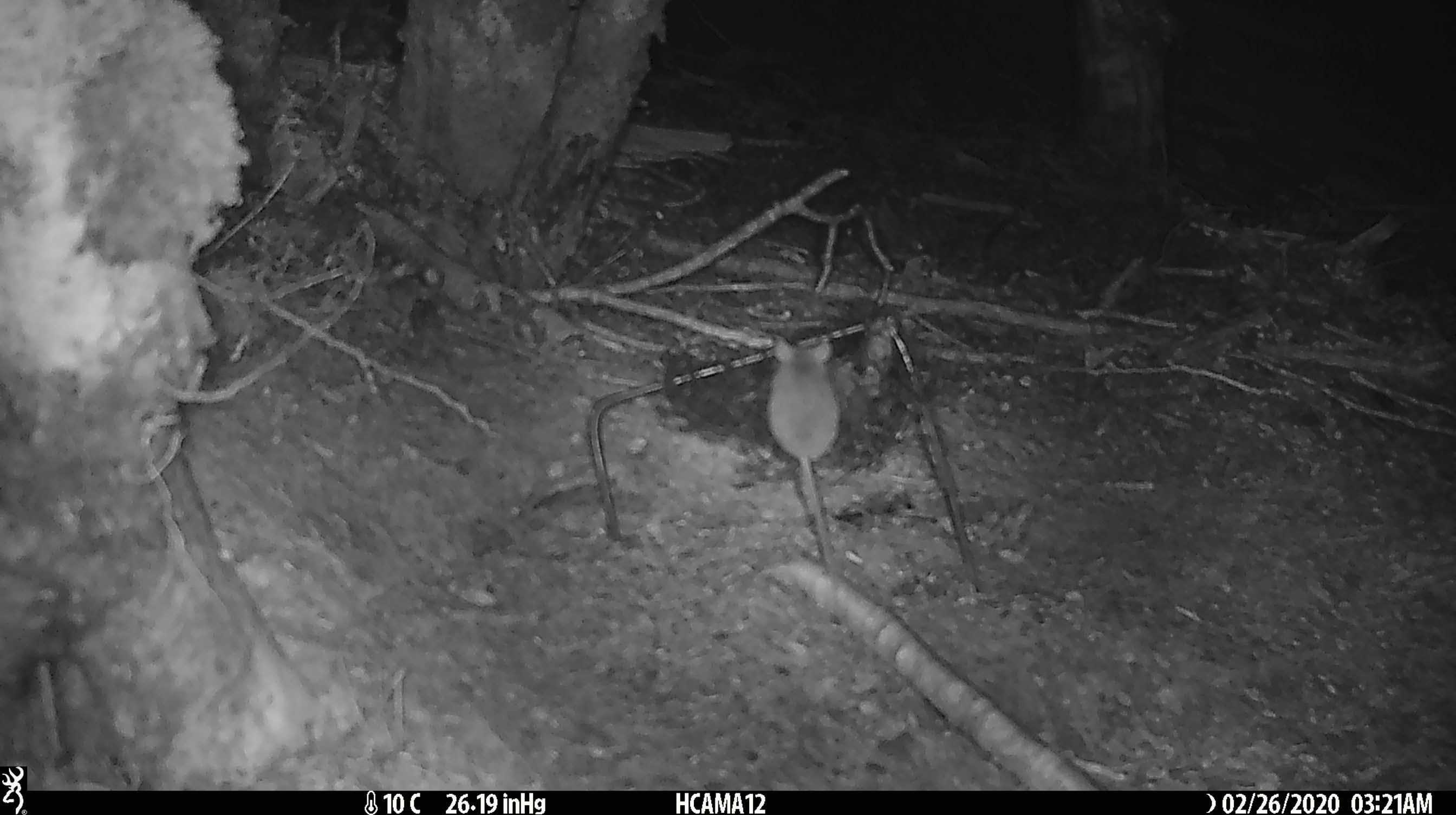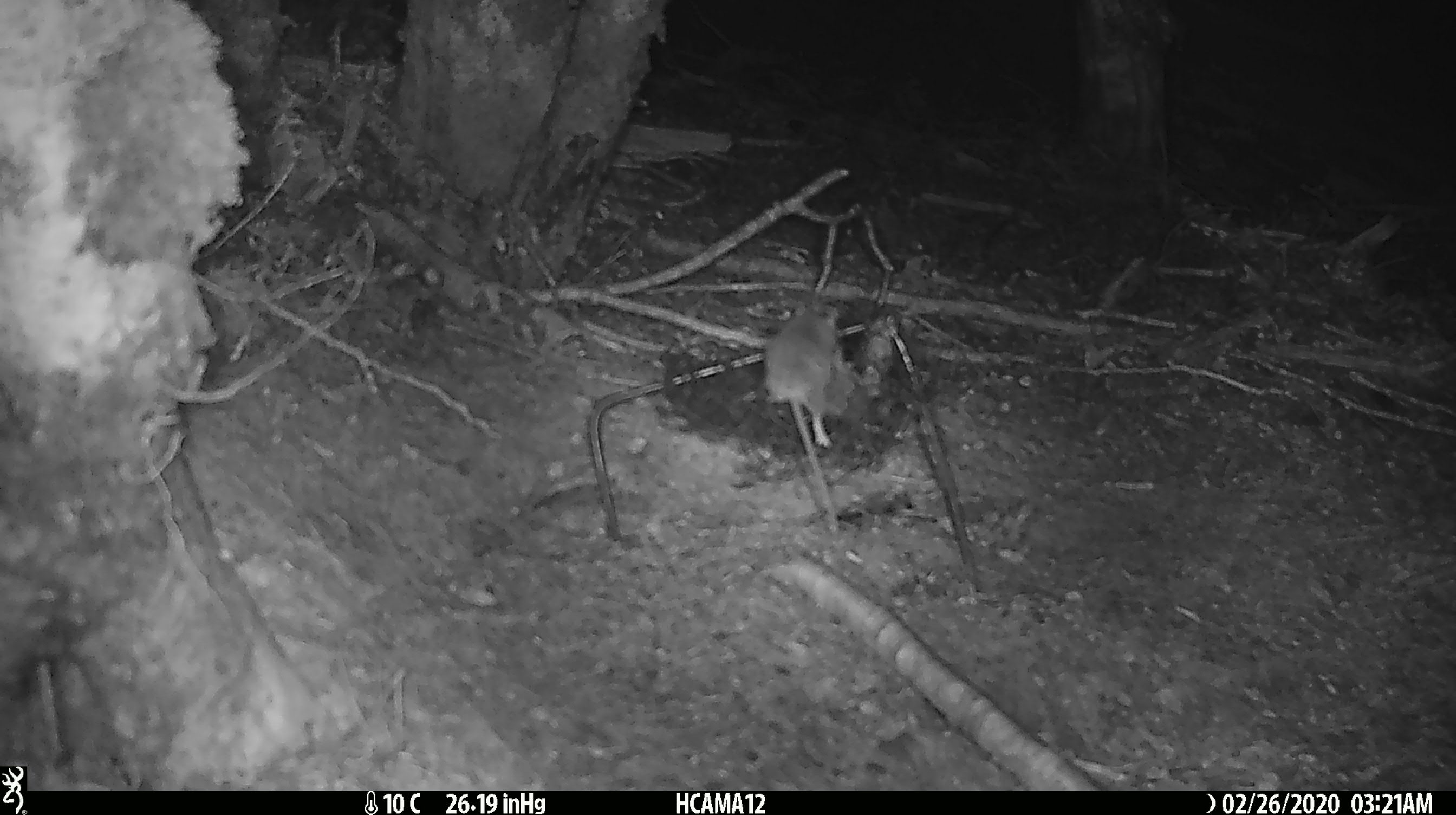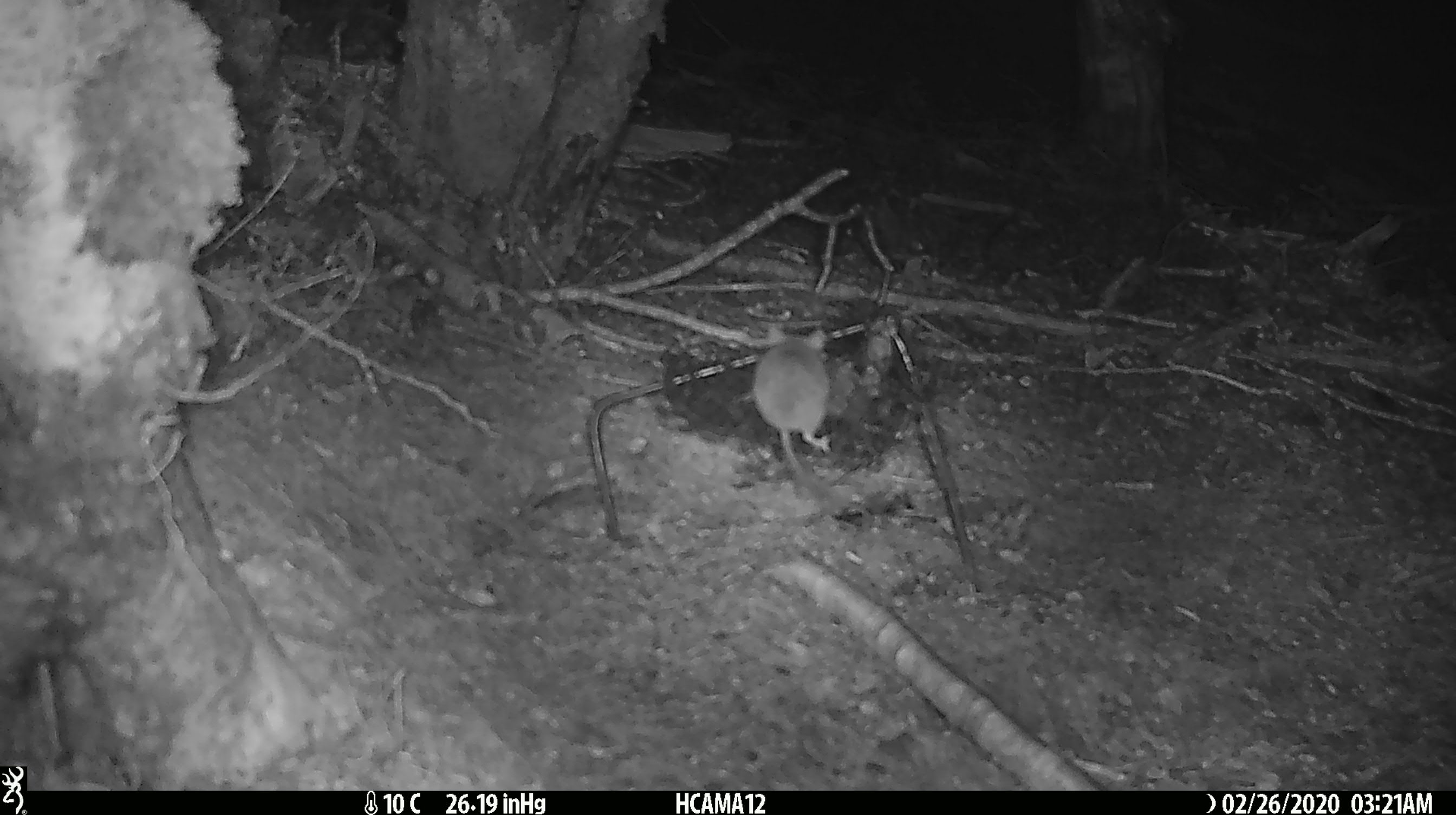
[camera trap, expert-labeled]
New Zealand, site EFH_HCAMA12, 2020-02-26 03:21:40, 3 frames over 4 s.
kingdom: Animalia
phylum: Chordata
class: Mammalia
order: Rodentia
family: Muridae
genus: Mus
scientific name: Mus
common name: mouse